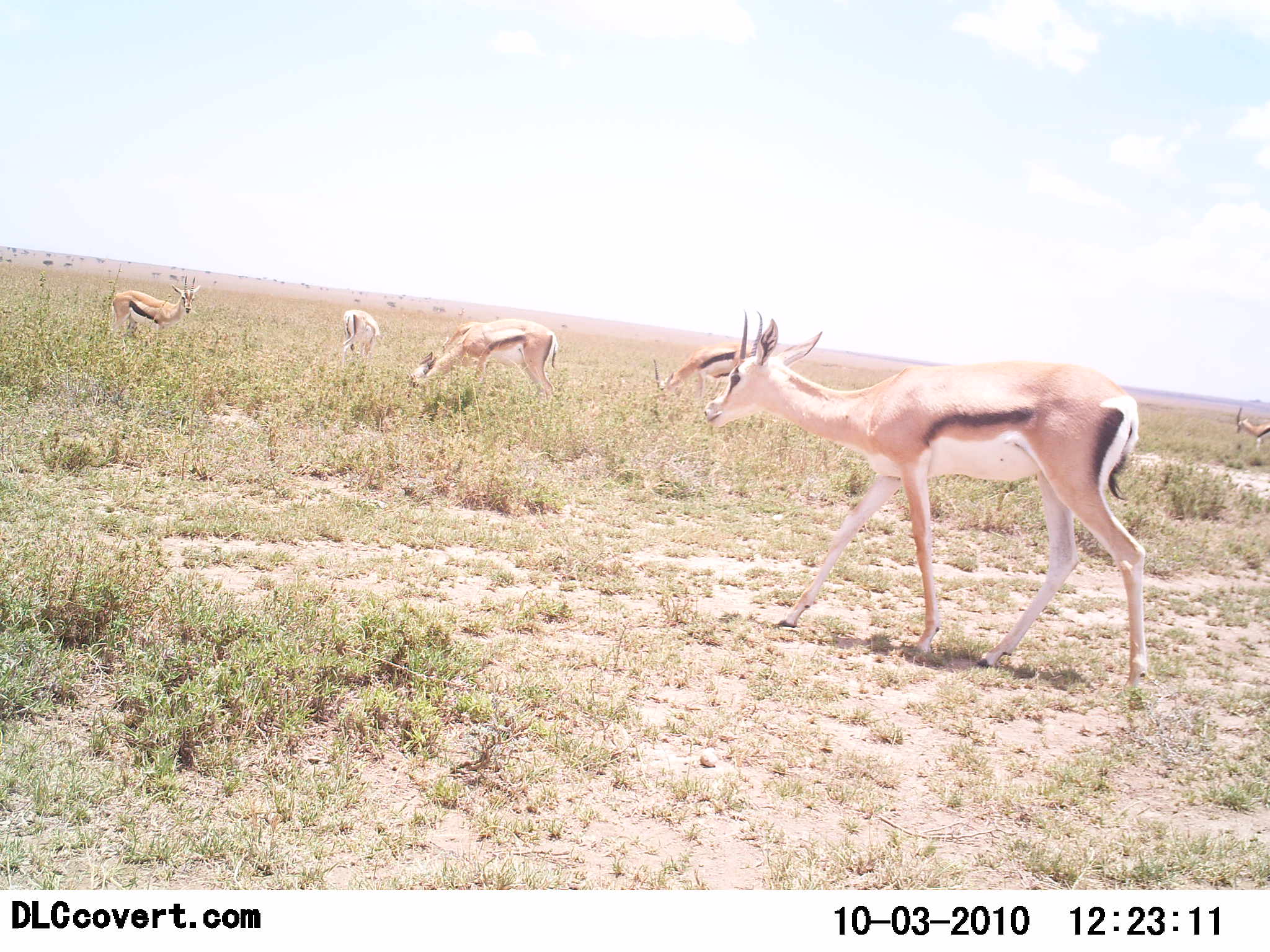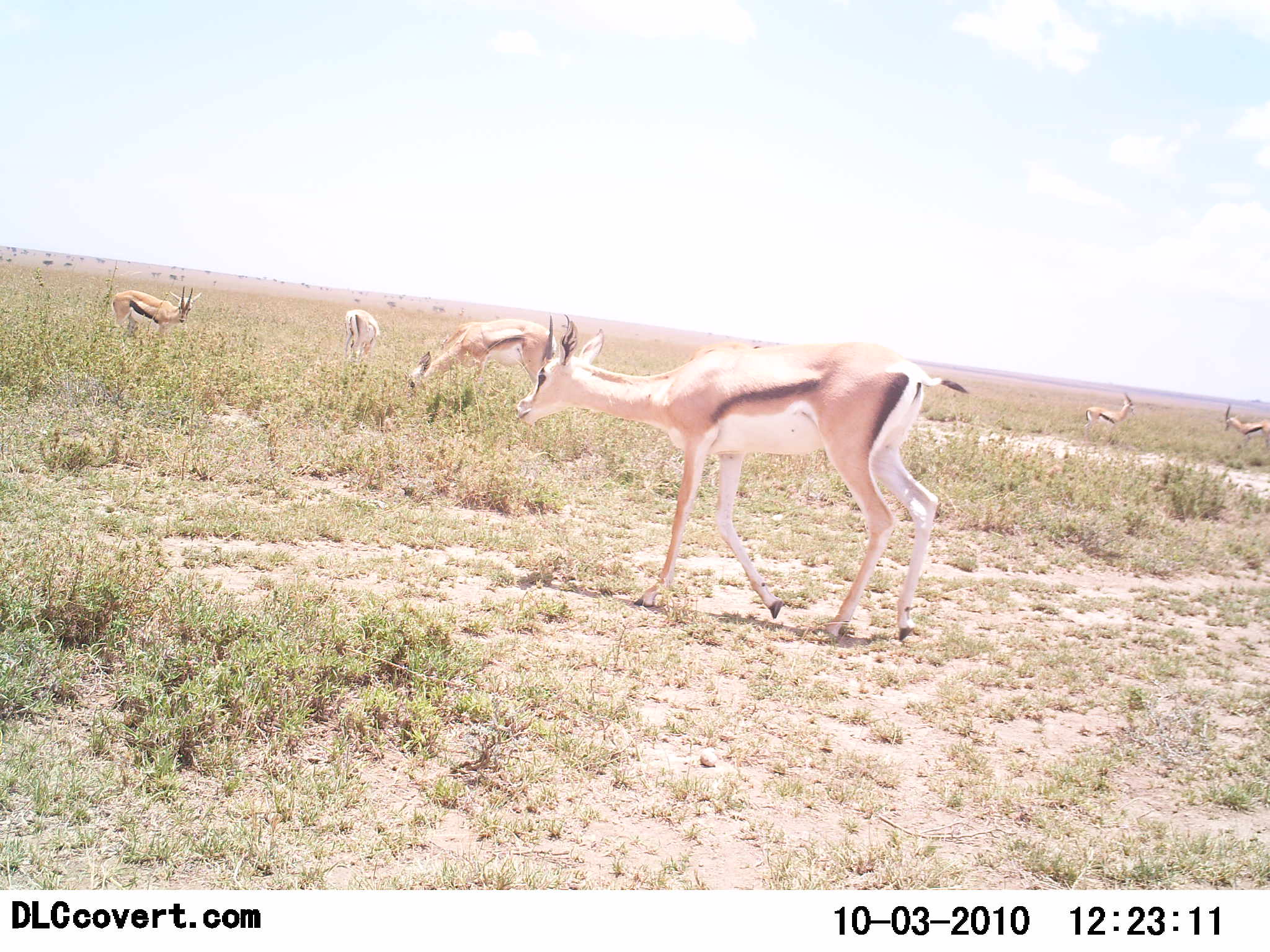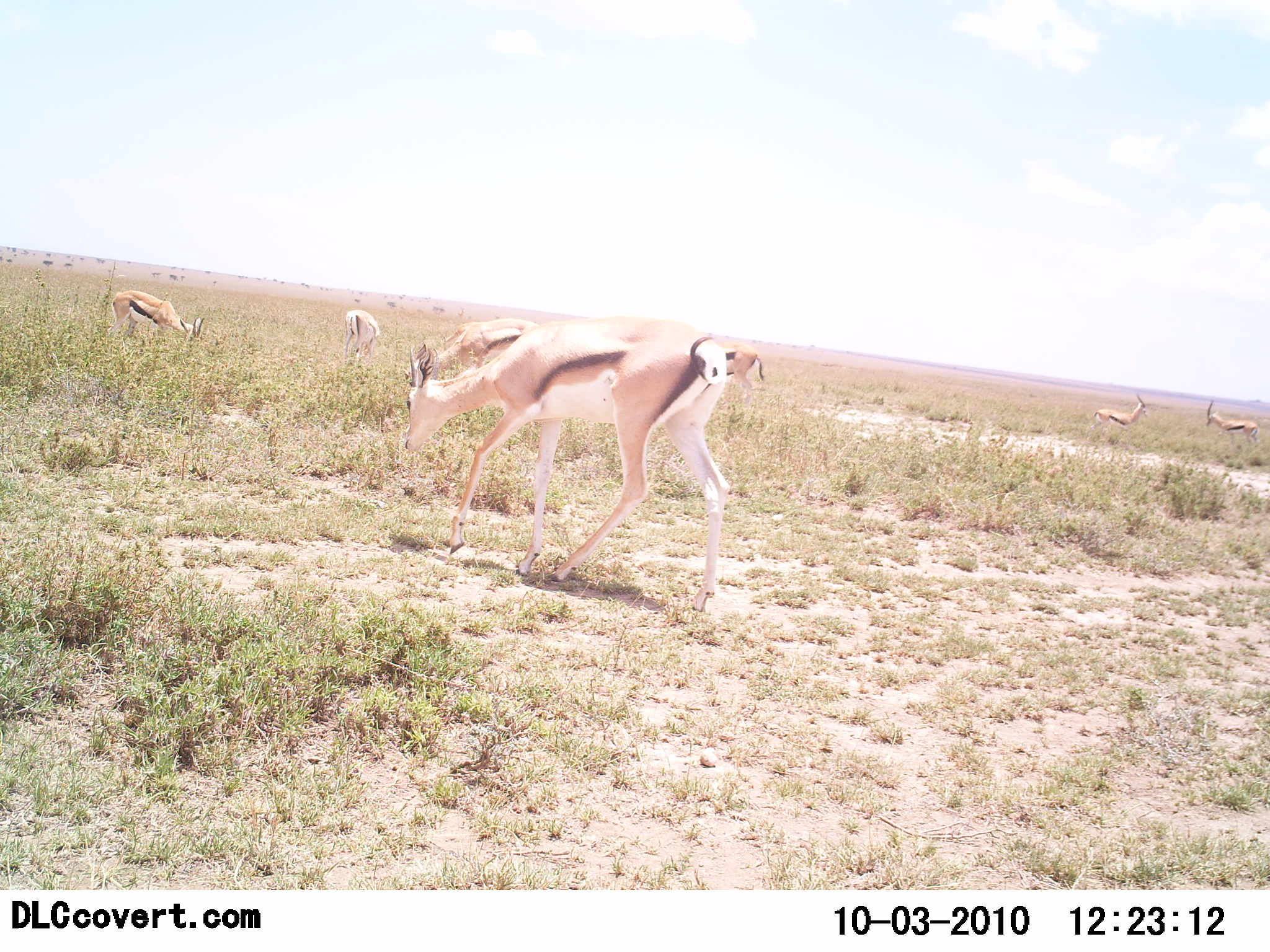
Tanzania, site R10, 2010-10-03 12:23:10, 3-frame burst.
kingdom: Animalia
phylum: Chordata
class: Mammalia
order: Artiodactyla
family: Bovidae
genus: Eudorcas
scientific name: Eudorcas thomsonii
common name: thomson's gazelle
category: gazellethomsons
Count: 7.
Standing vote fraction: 53%.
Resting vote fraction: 0%.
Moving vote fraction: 67%.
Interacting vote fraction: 0%.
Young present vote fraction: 0%.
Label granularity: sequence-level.